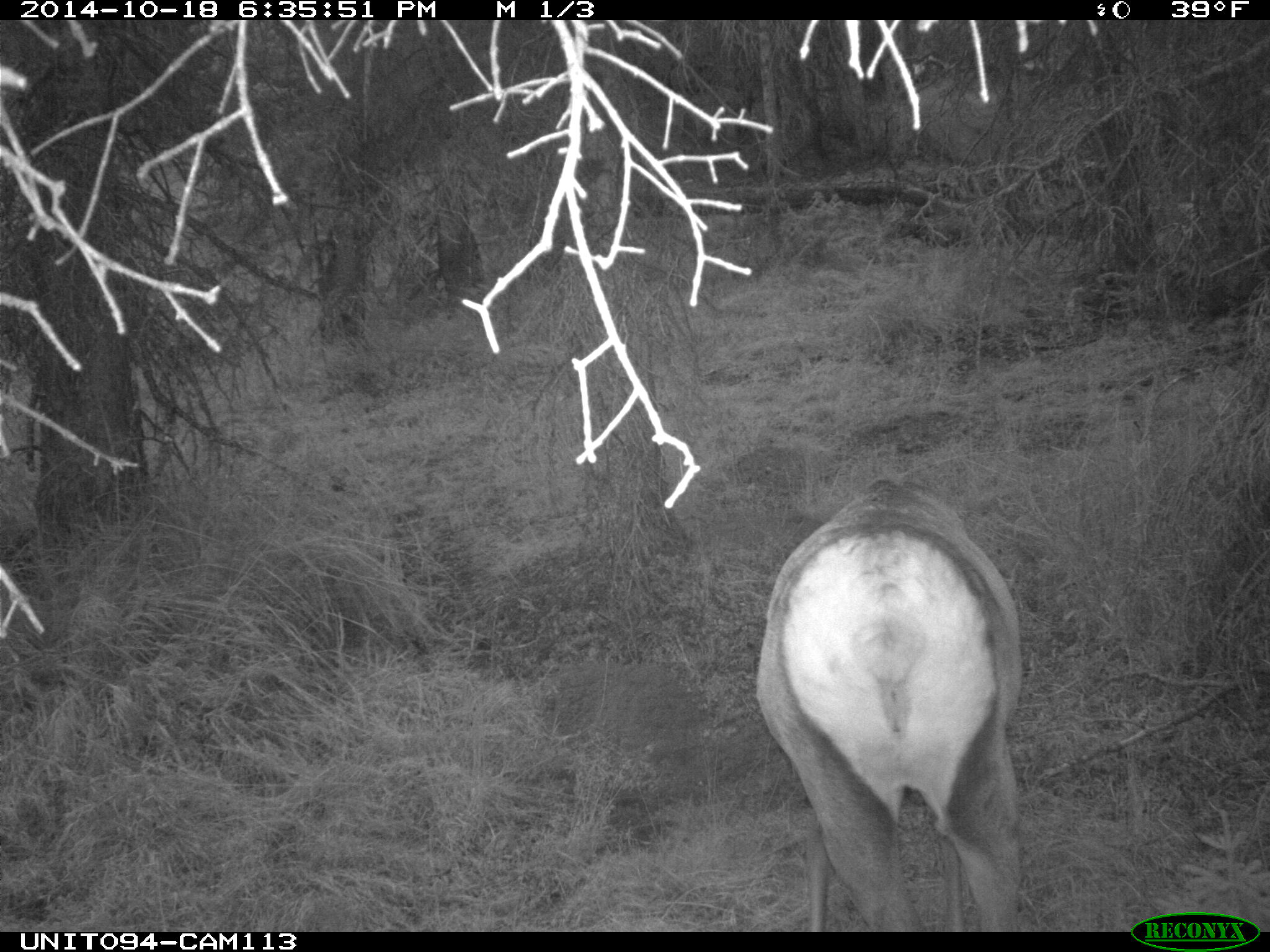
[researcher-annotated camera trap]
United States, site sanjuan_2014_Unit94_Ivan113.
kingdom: Animalia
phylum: Chordata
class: Mammalia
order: Artiodactyla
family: Cervidae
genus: Cervus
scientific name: Cervus elaphus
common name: red deer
Cervus elaphus (red deer).